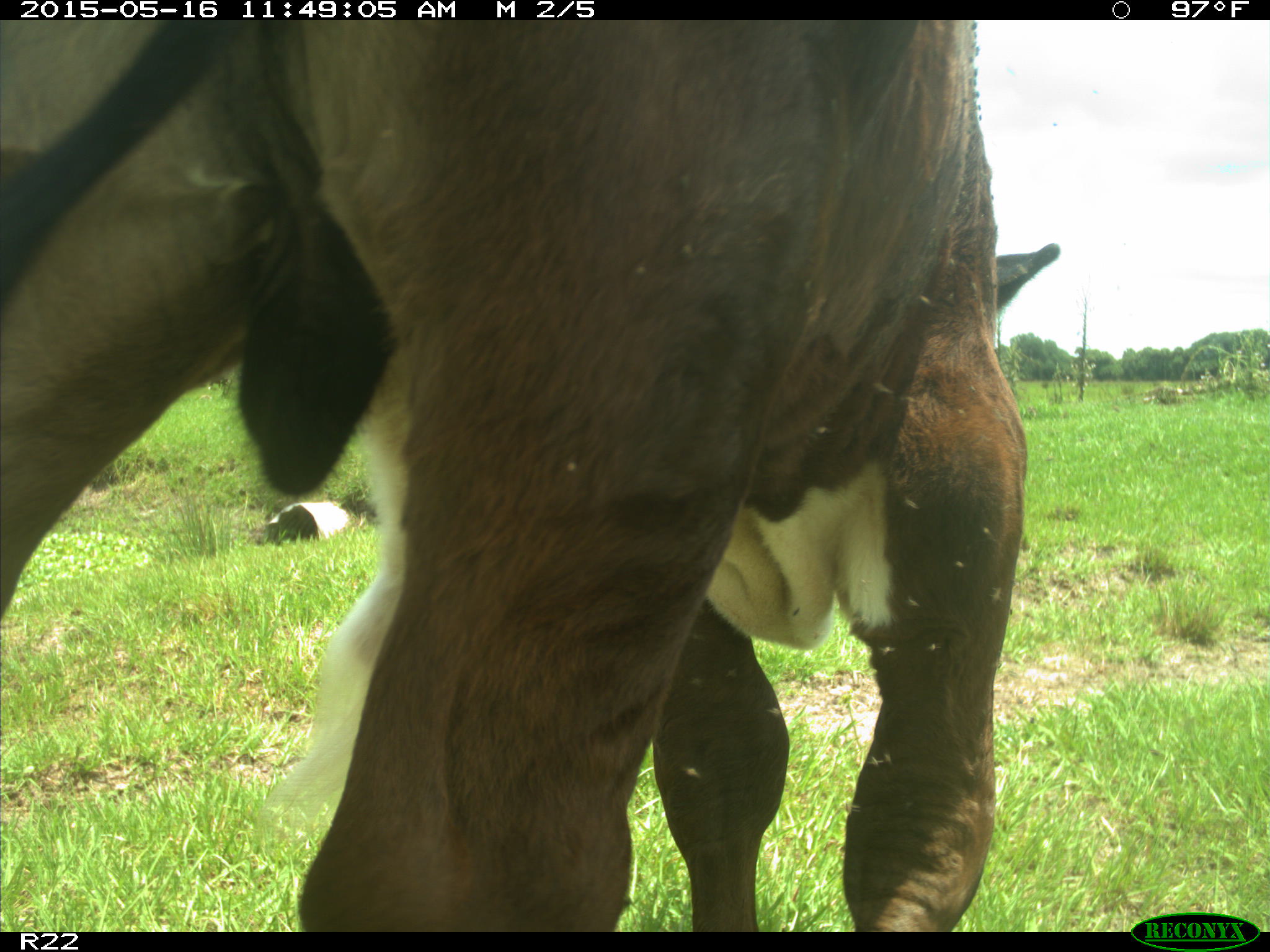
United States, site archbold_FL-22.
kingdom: Animalia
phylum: Chordata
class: Mammalia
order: Artiodactyla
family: Bovidae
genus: Bos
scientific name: Bos taurus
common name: domestic cow